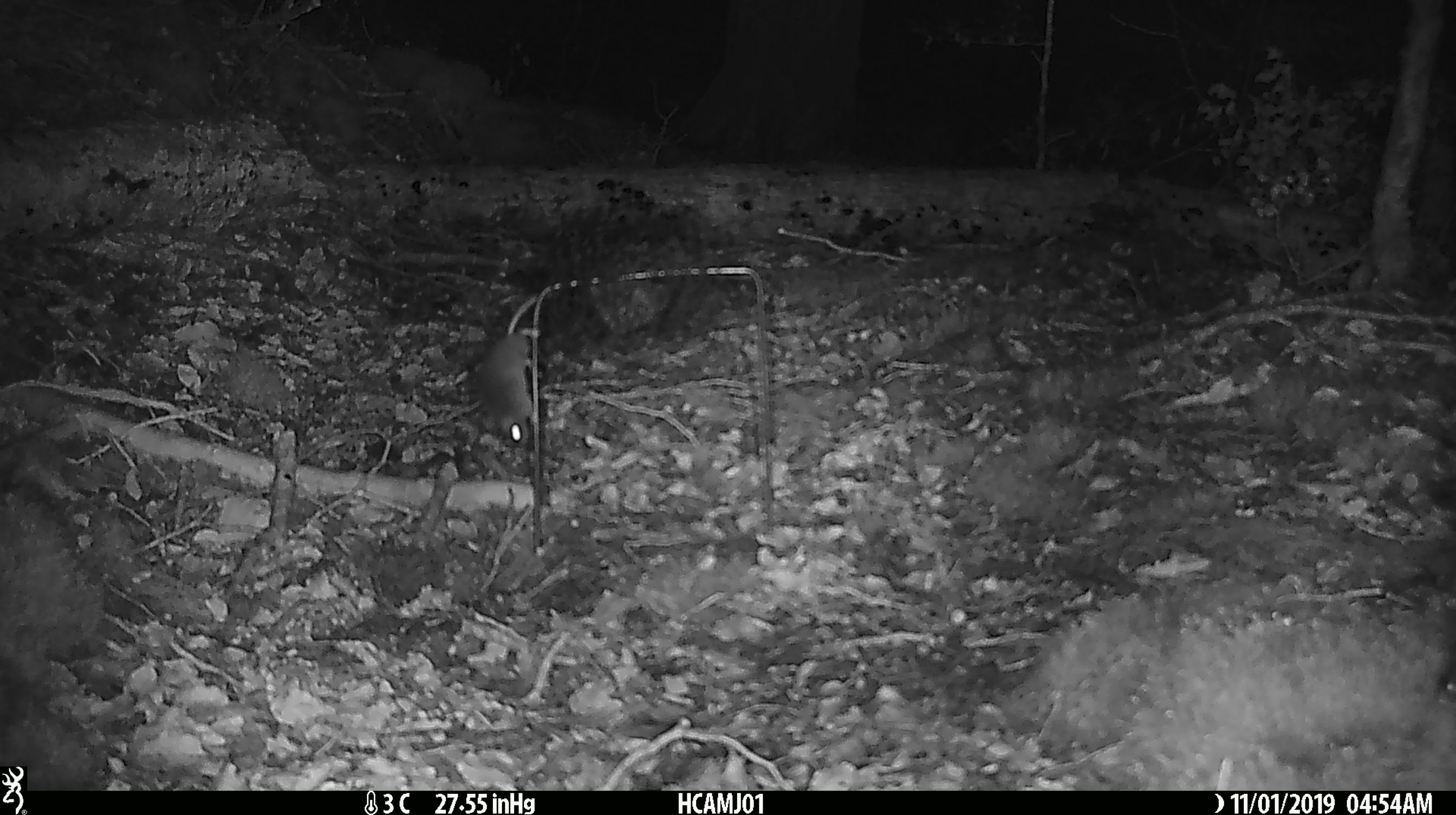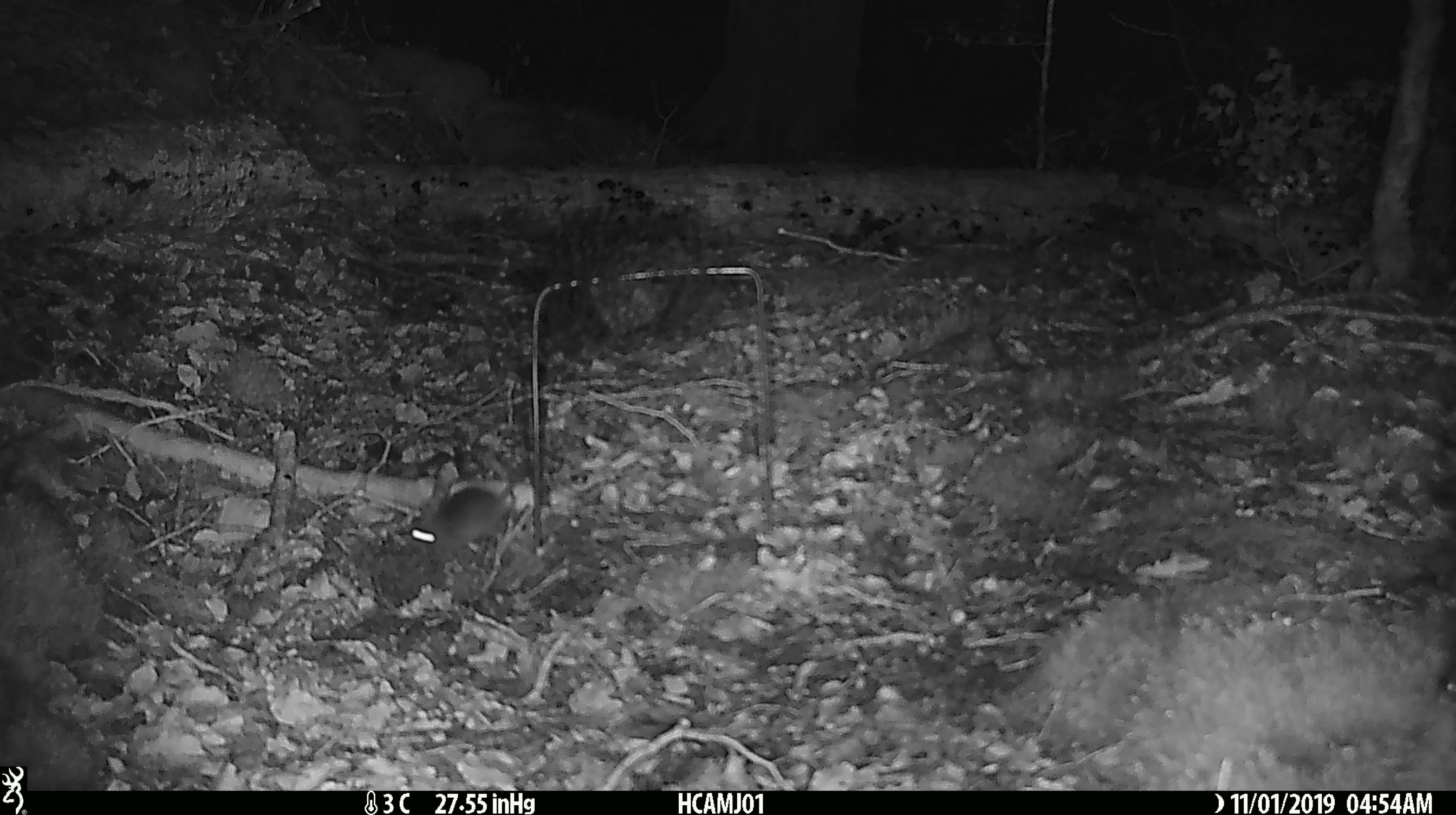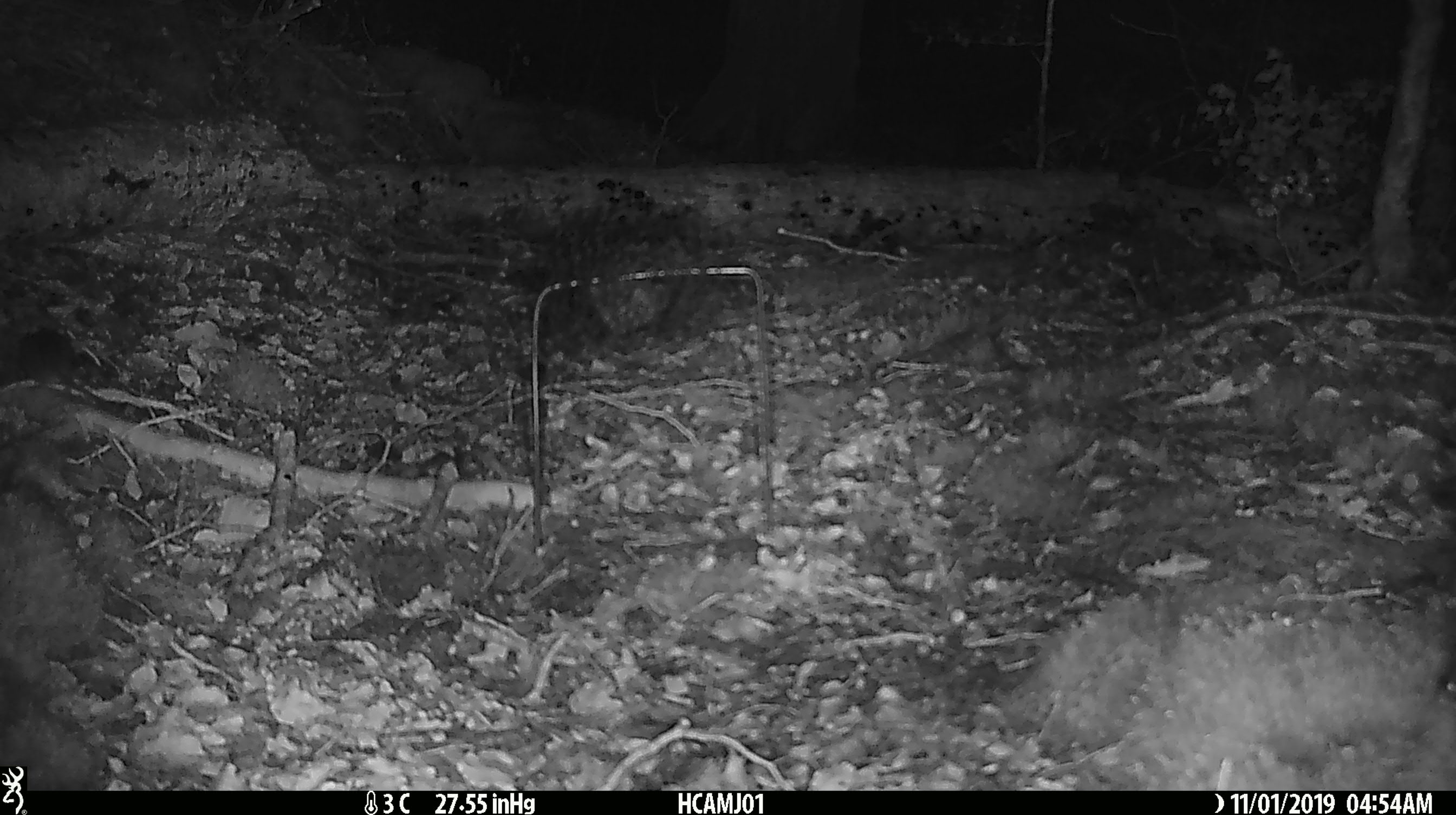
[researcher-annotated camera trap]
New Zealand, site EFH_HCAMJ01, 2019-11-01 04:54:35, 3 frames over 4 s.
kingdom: Animalia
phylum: Chordata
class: Mammalia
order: Rodentia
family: Muridae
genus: Mus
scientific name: Mus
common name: mouse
Mouse (Mus).